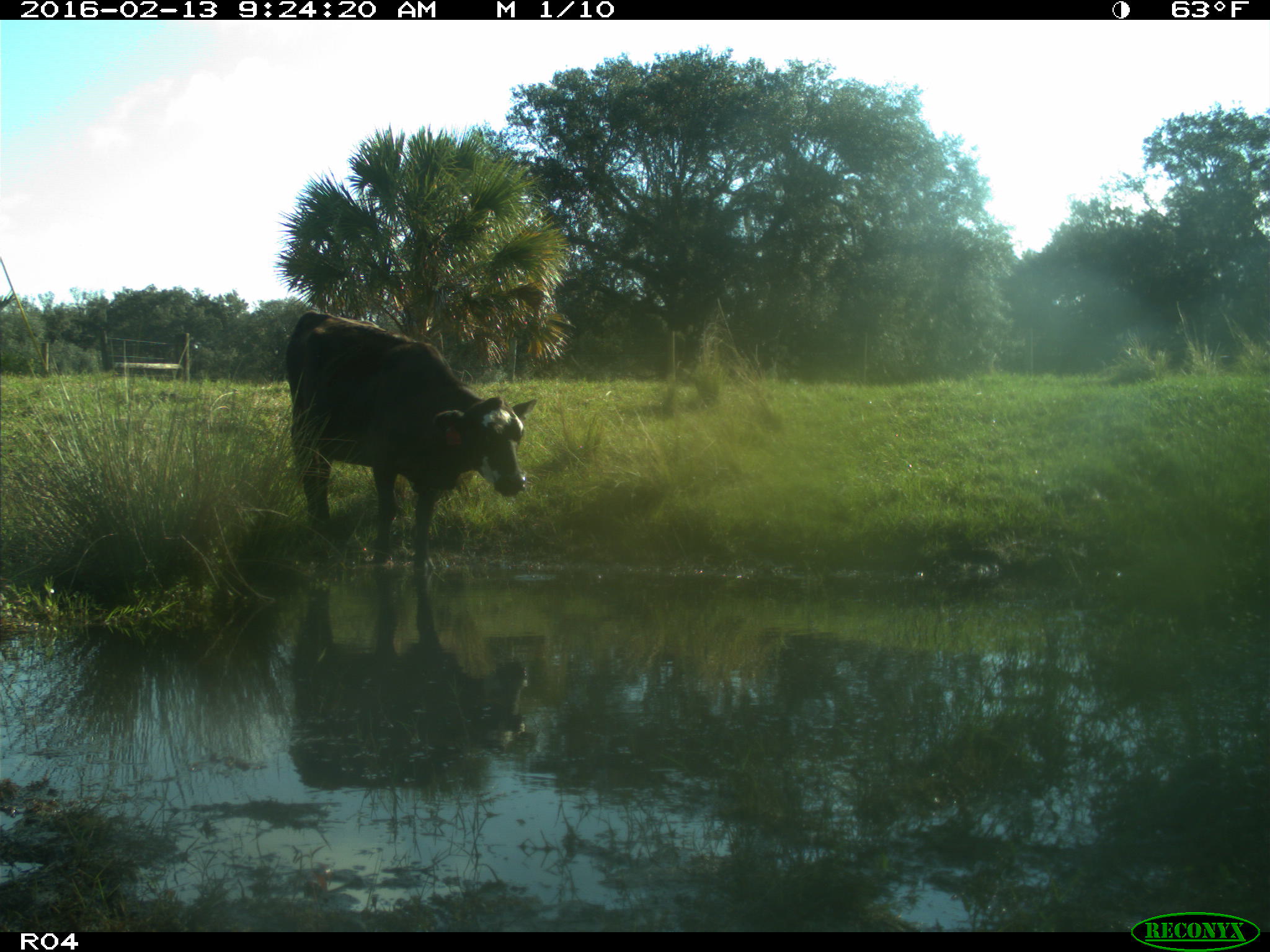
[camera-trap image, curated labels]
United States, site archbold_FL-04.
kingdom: Animalia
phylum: Chordata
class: Mammalia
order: Artiodactyla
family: Bovidae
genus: Bos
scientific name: Bos taurus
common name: domestic cow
Bos taurus (domestic cow).